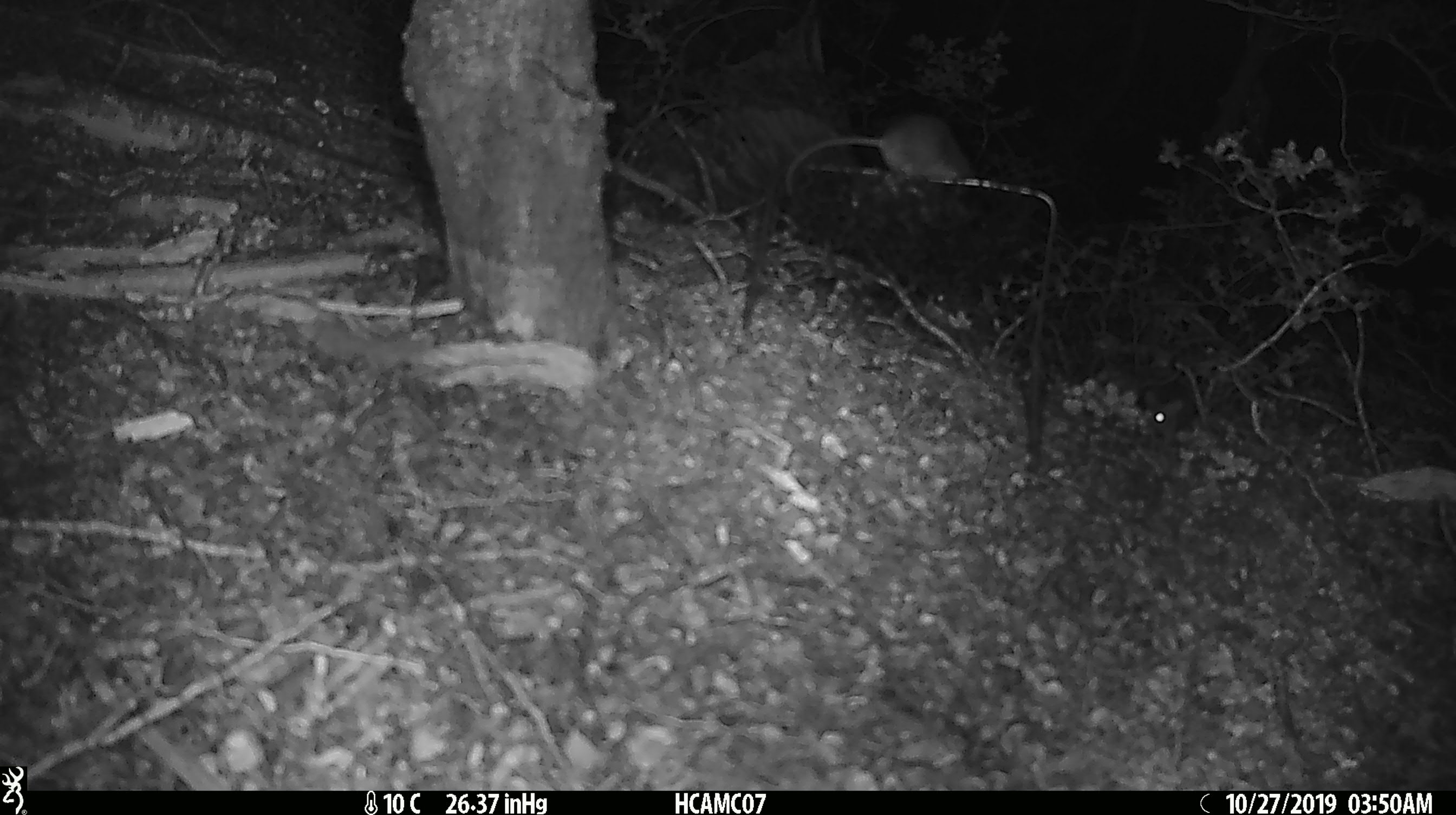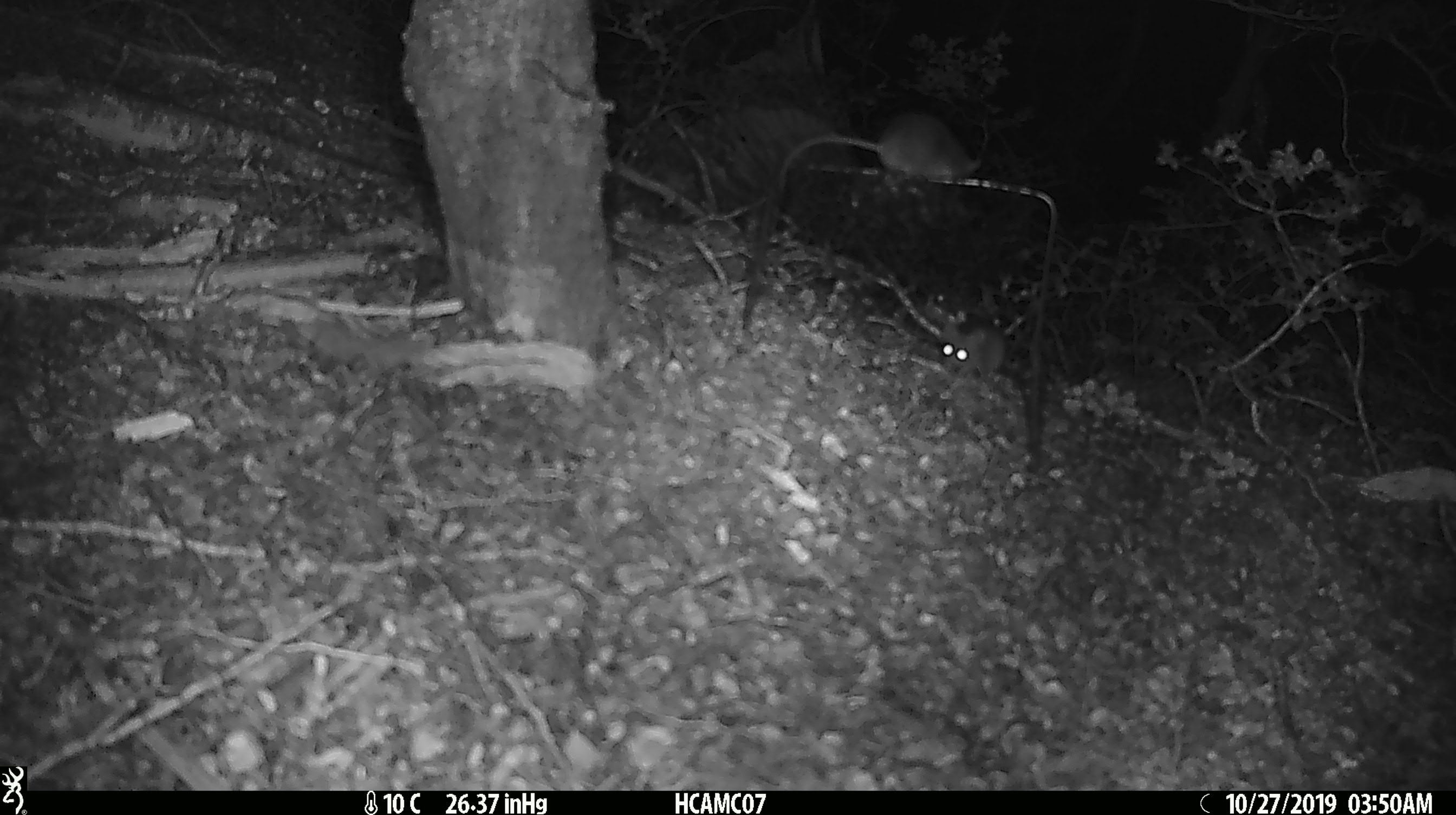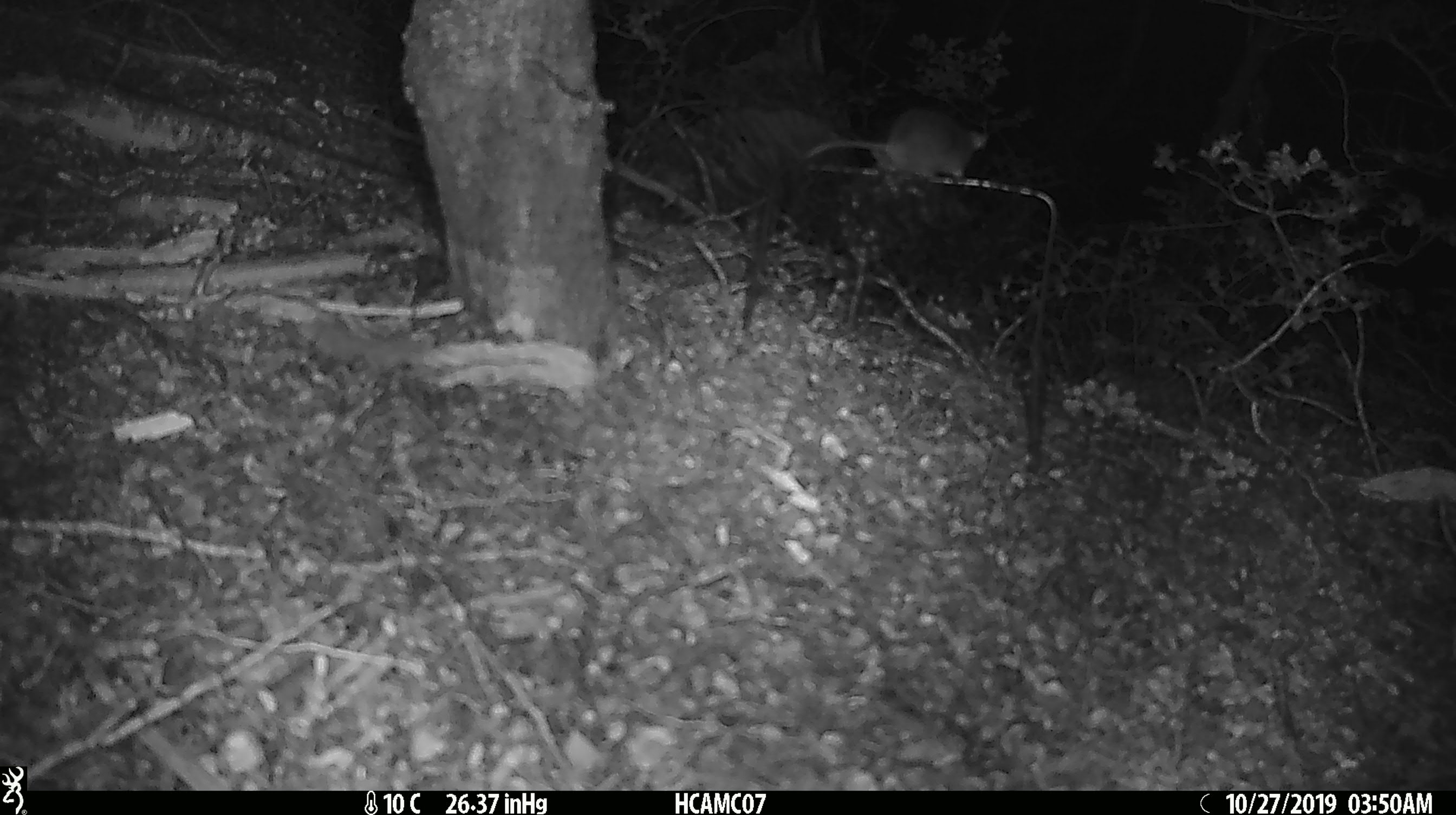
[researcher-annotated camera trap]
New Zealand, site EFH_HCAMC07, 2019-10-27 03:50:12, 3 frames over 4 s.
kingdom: Animalia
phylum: Chordata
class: Mammalia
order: Rodentia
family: Muridae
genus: Mus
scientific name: Mus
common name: mouse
Mouse (Mus).